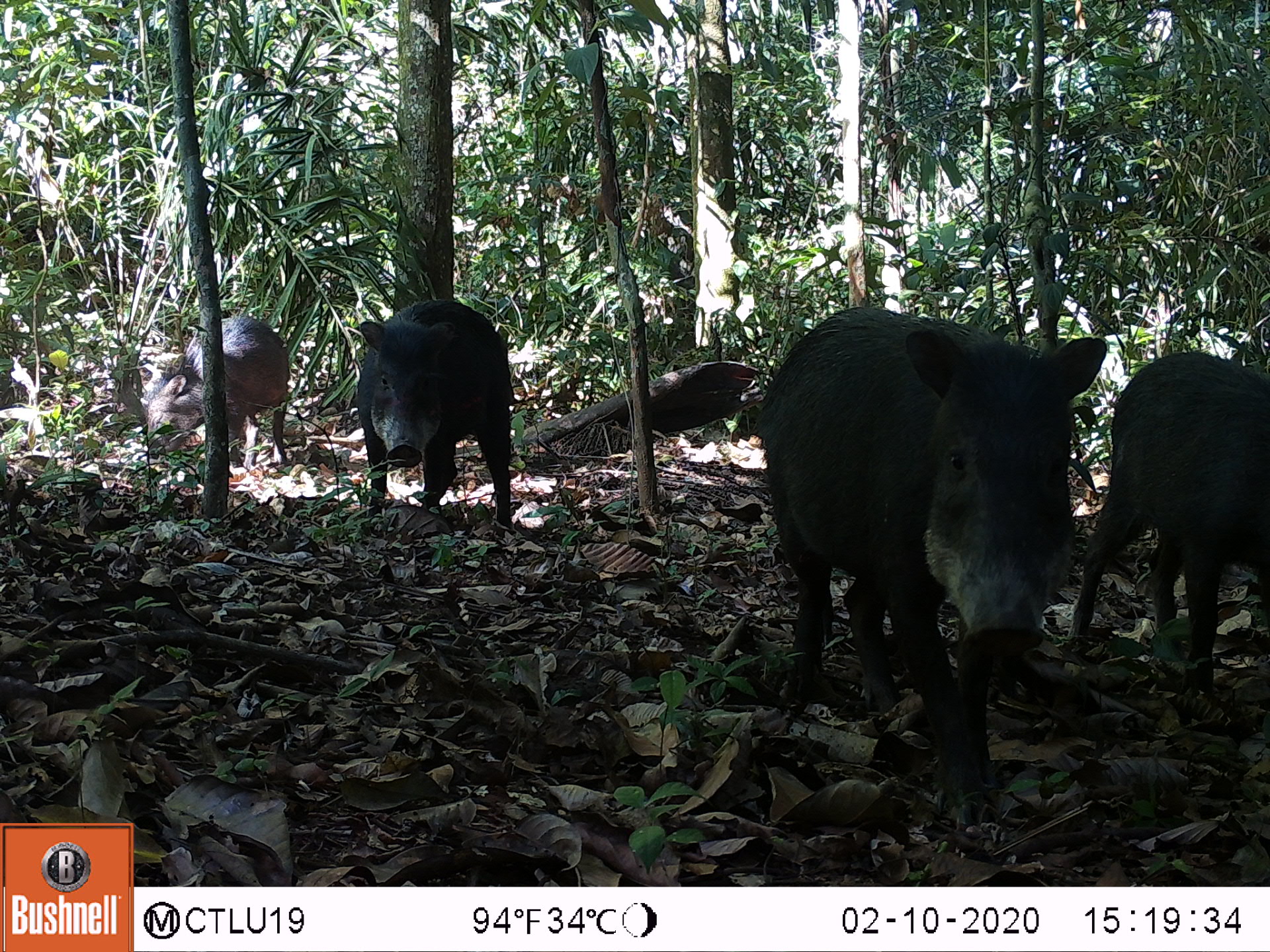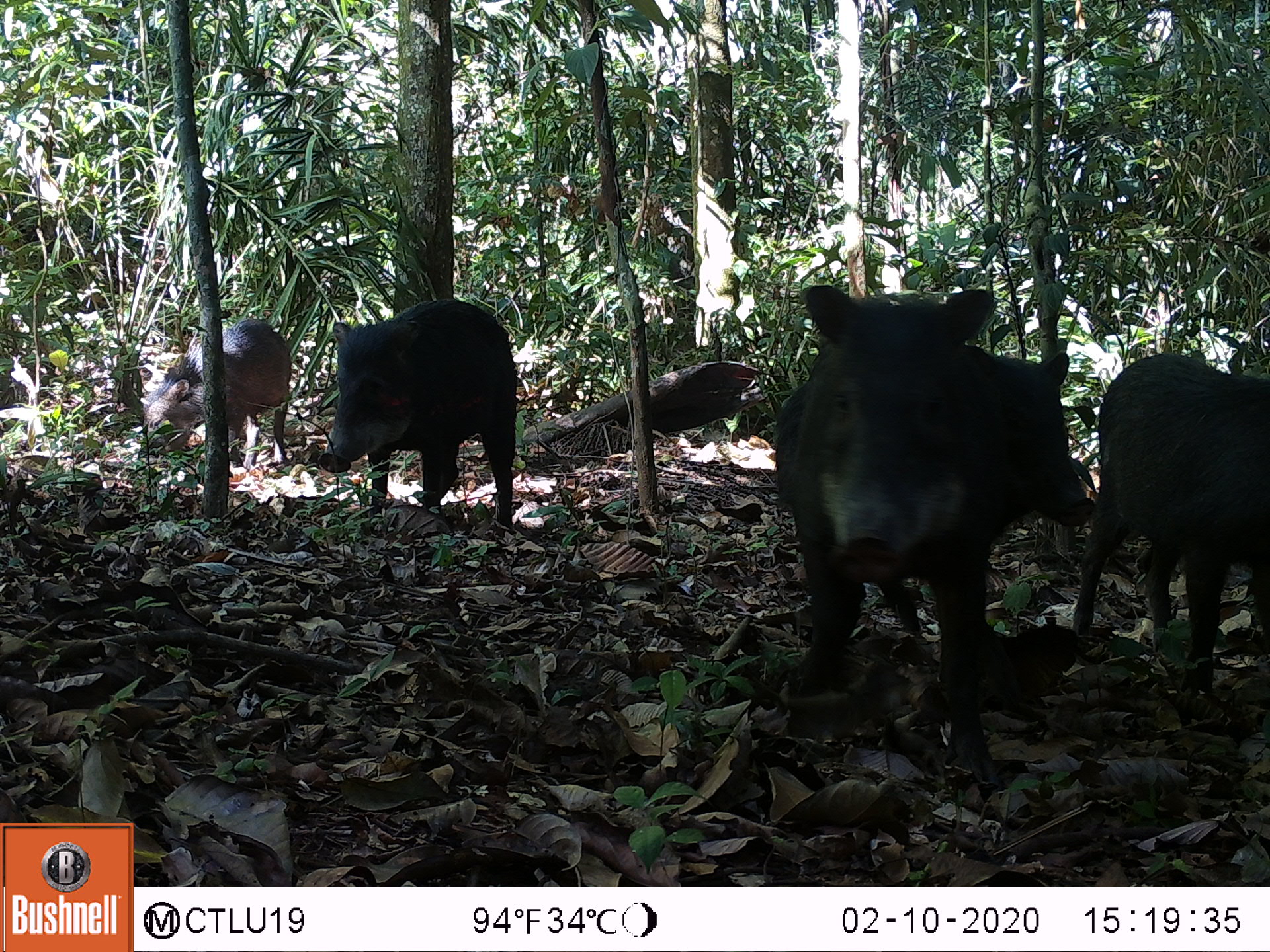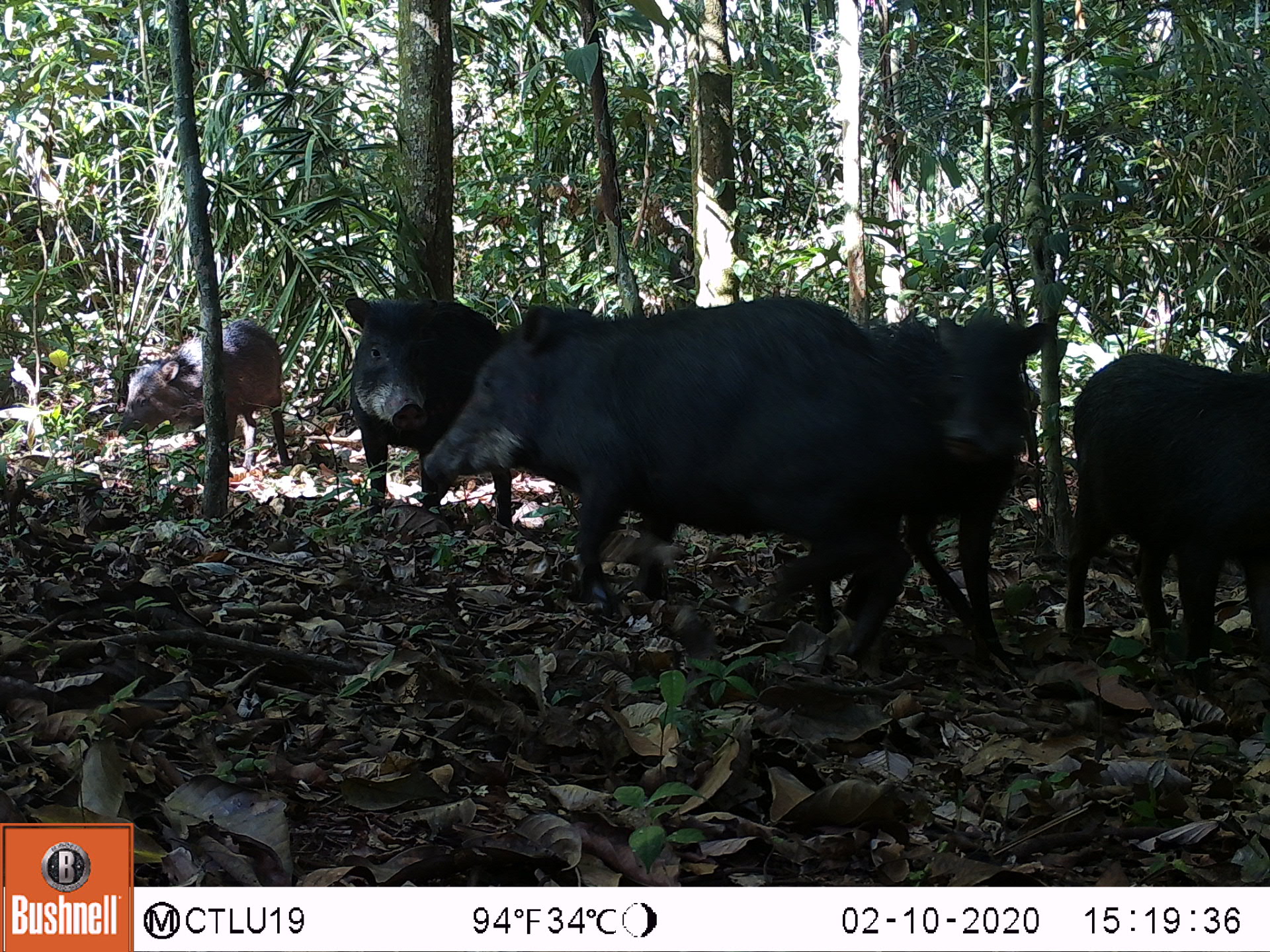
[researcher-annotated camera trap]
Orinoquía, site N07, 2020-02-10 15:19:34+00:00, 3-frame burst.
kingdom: Animalia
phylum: Chordata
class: Mammalia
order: Artiodactyla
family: Tayassuidae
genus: Tayassu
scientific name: Tayassu pecari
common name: white-lipped peccary